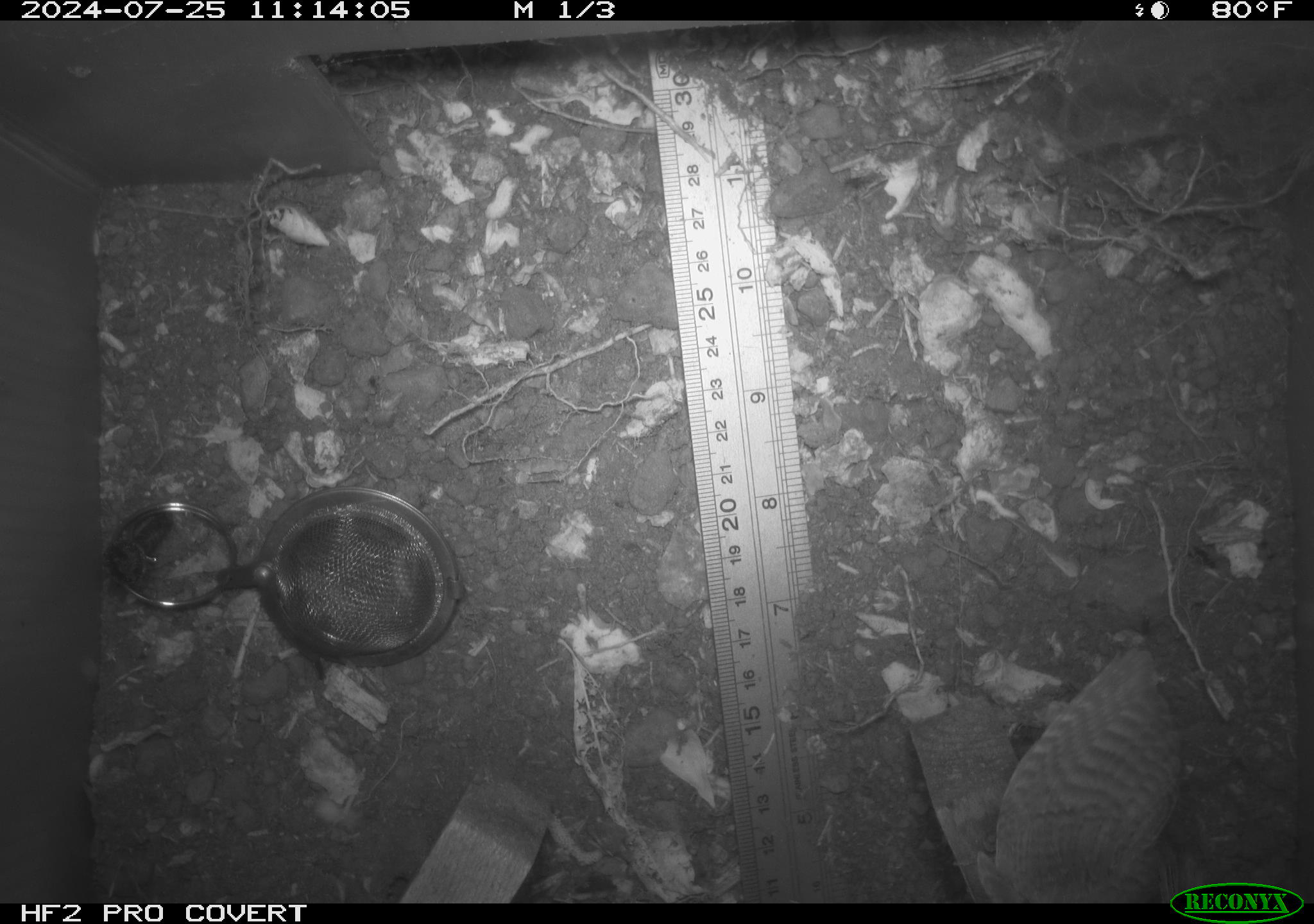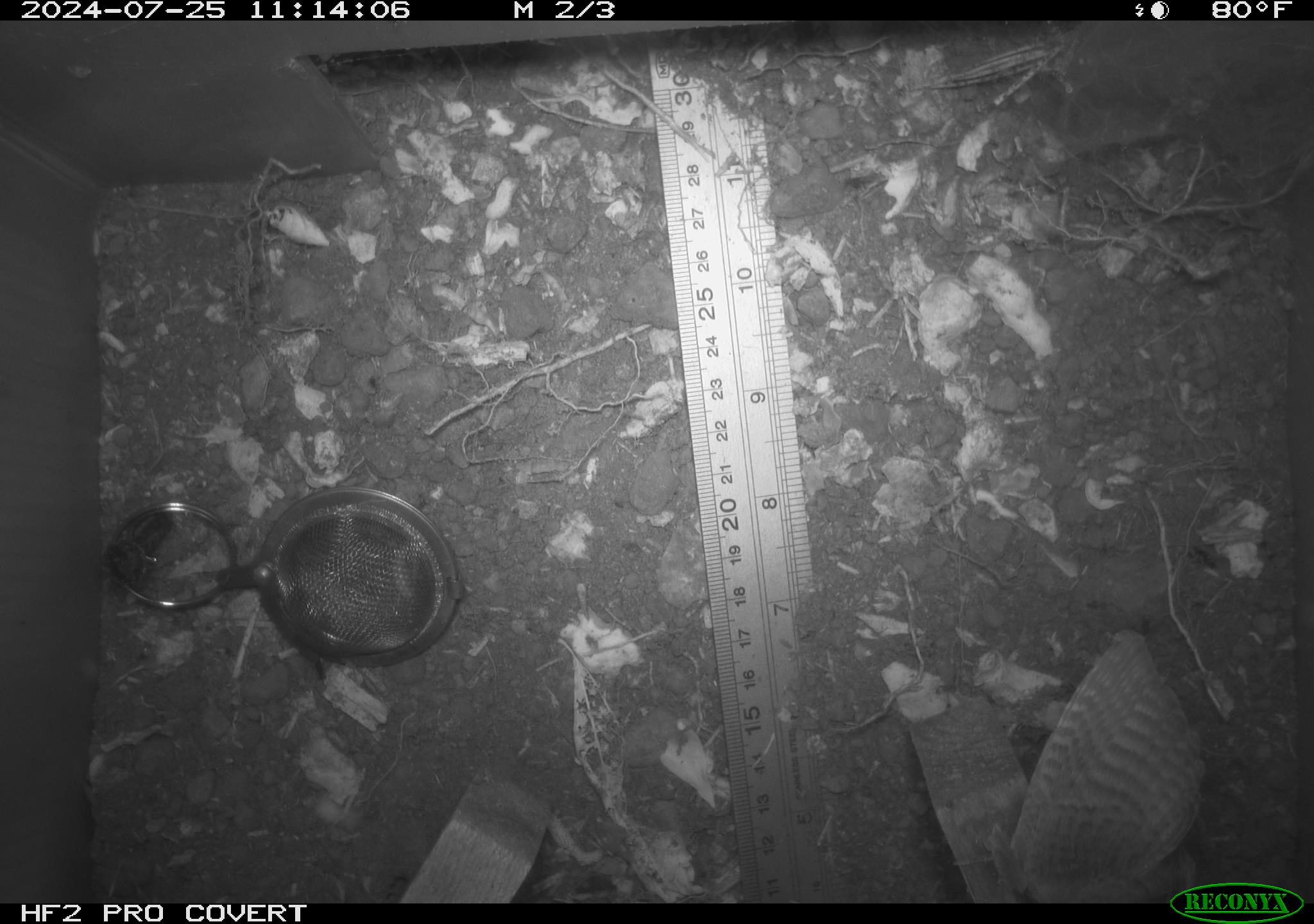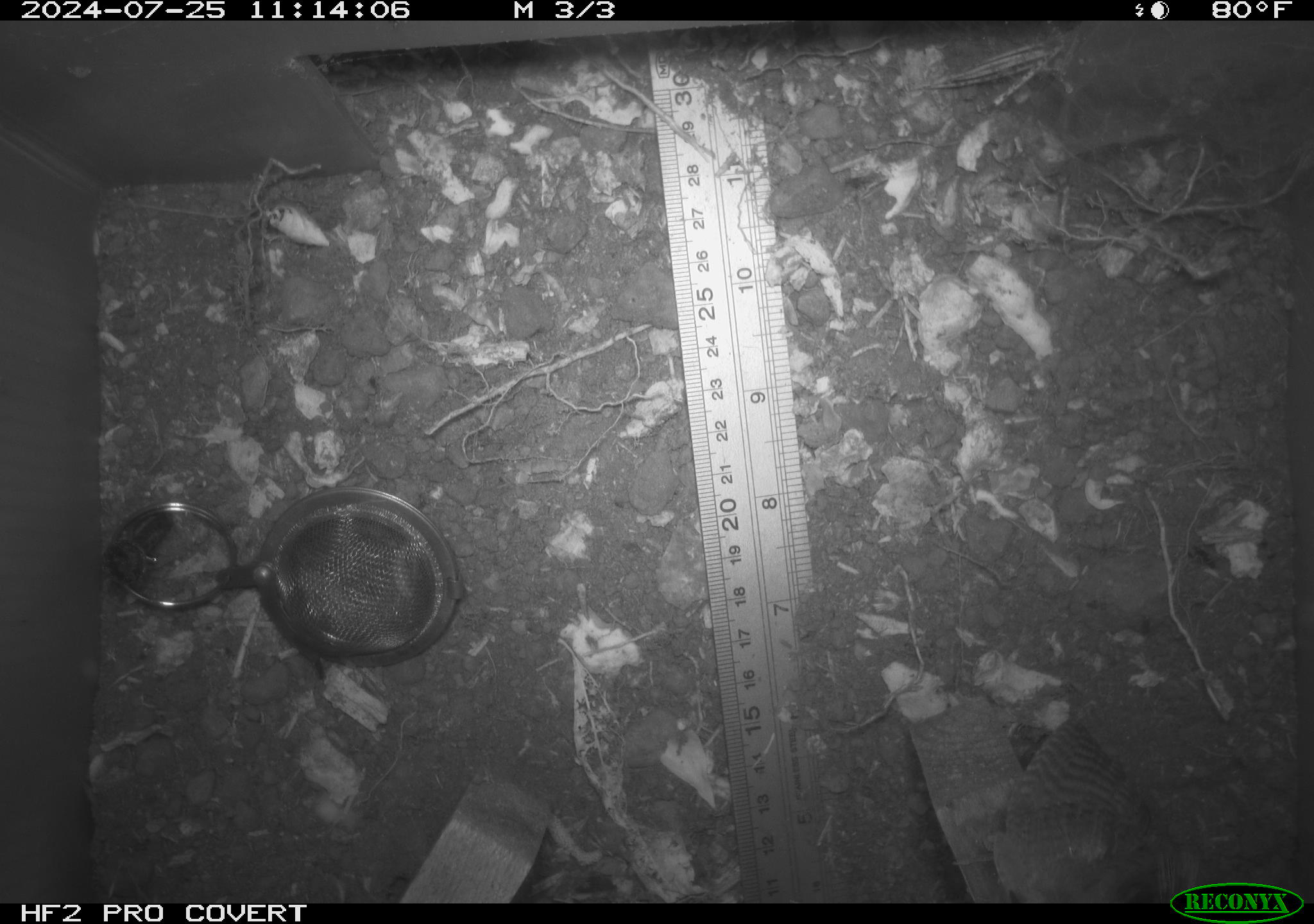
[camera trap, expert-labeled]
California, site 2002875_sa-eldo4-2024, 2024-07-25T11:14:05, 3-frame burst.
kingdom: Animalia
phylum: Chordata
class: Aves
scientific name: Aves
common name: bird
Bird (Aves).